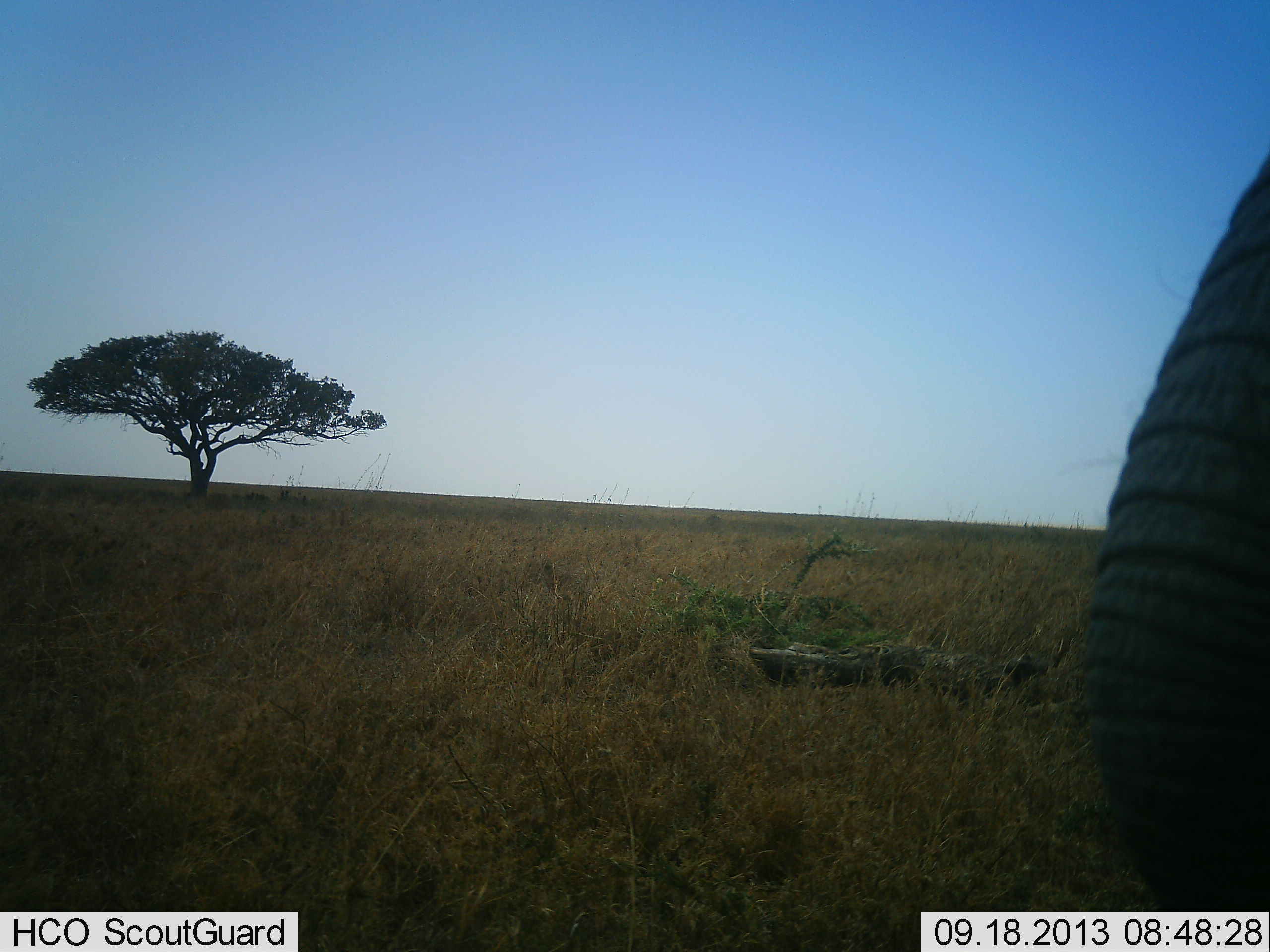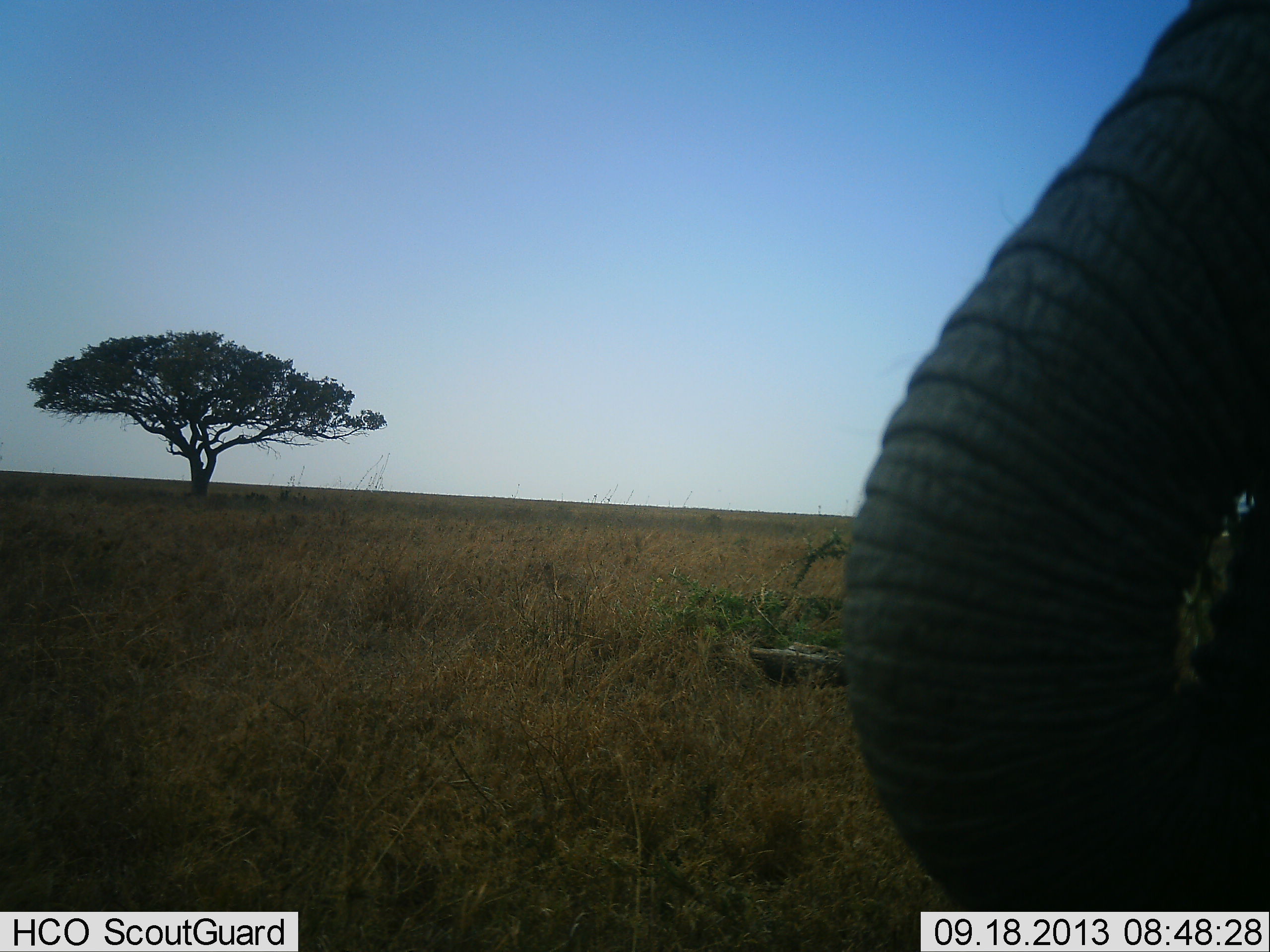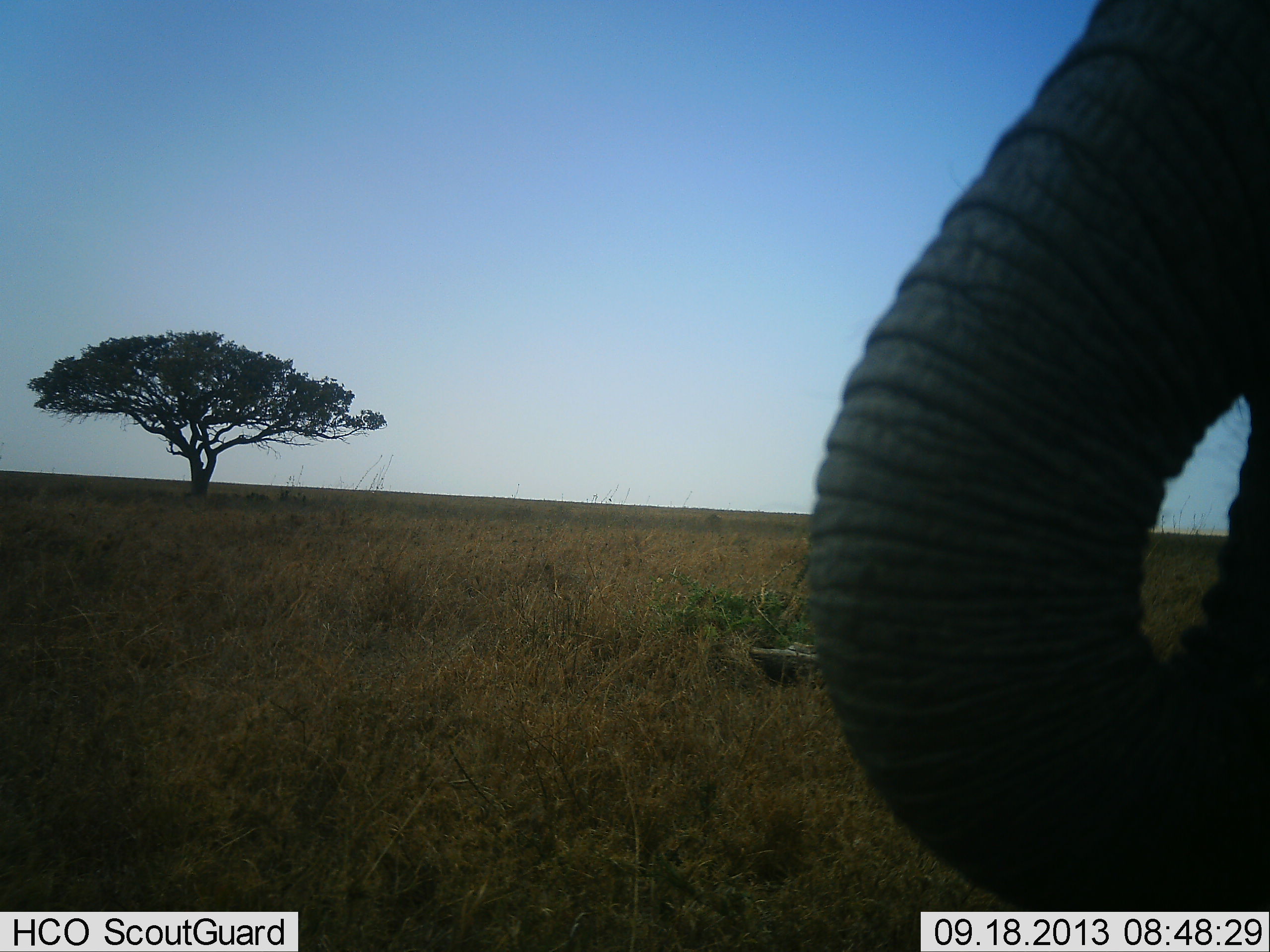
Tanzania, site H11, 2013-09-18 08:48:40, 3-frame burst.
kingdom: Animalia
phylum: Chordata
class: Mammalia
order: Proboscidea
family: Elephantidae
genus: Loxodonta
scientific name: Loxodonta africana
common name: african bush elephant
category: elephant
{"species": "elephant (african bush elephant) (Loxodonta africana)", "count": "1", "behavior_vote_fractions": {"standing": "56%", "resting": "0%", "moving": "28%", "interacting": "0%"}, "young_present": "0%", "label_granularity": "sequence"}